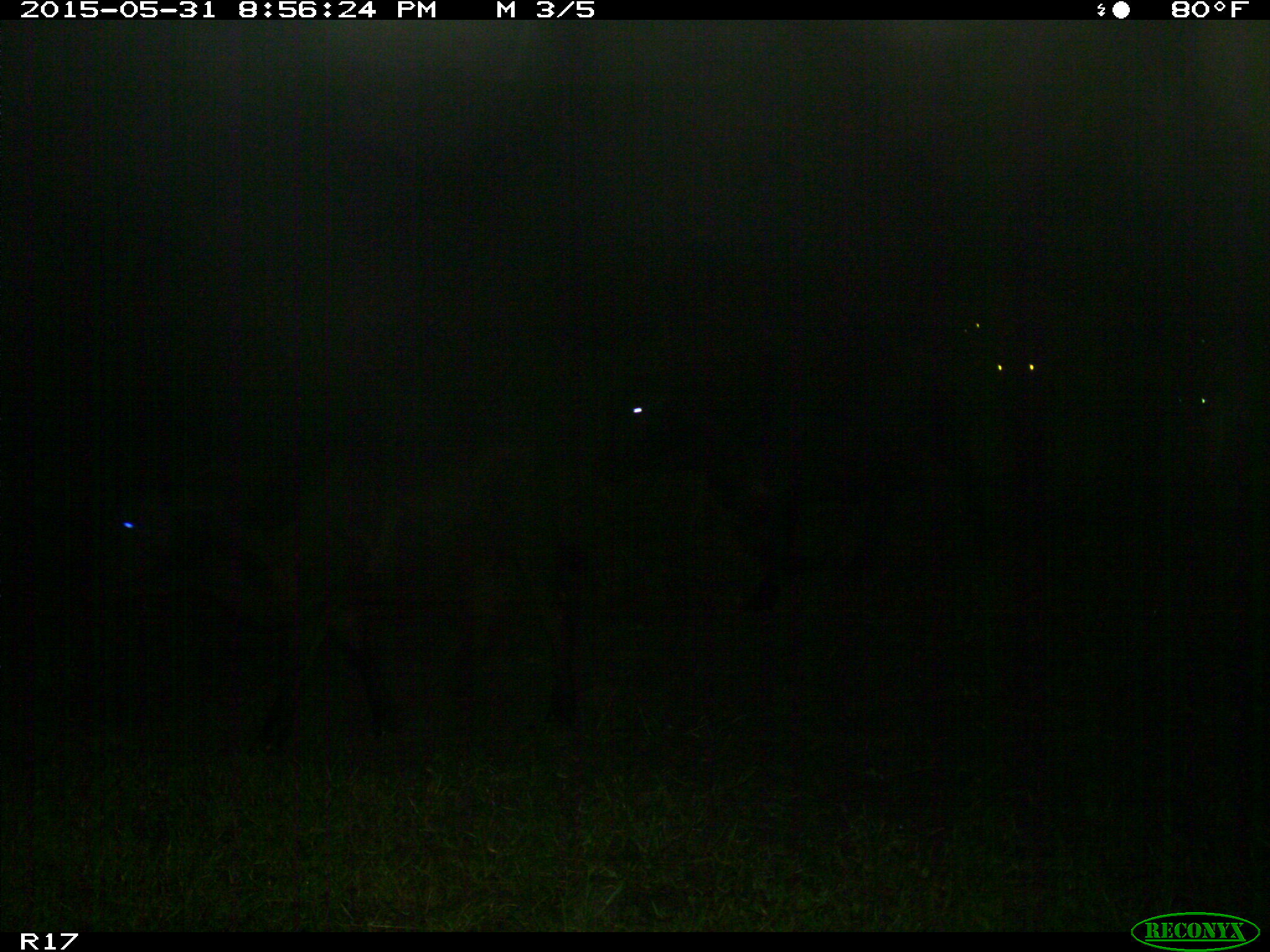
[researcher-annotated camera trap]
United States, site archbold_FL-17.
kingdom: Animalia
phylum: Chordata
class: Mammalia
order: Artiodactyla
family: Bovidae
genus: Bos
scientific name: Bos taurus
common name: domestic cow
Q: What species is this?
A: Bos taurus (domestic cow).